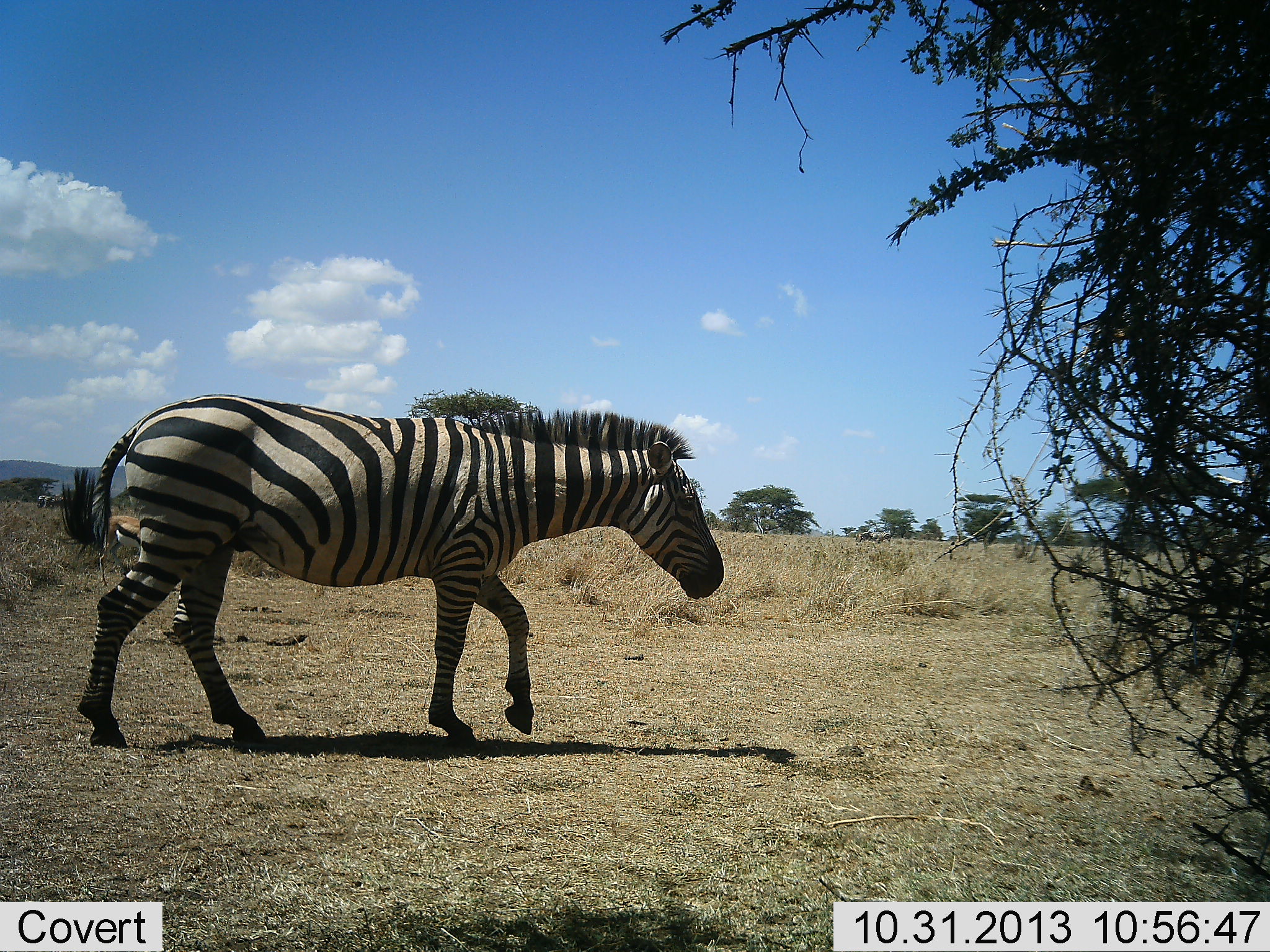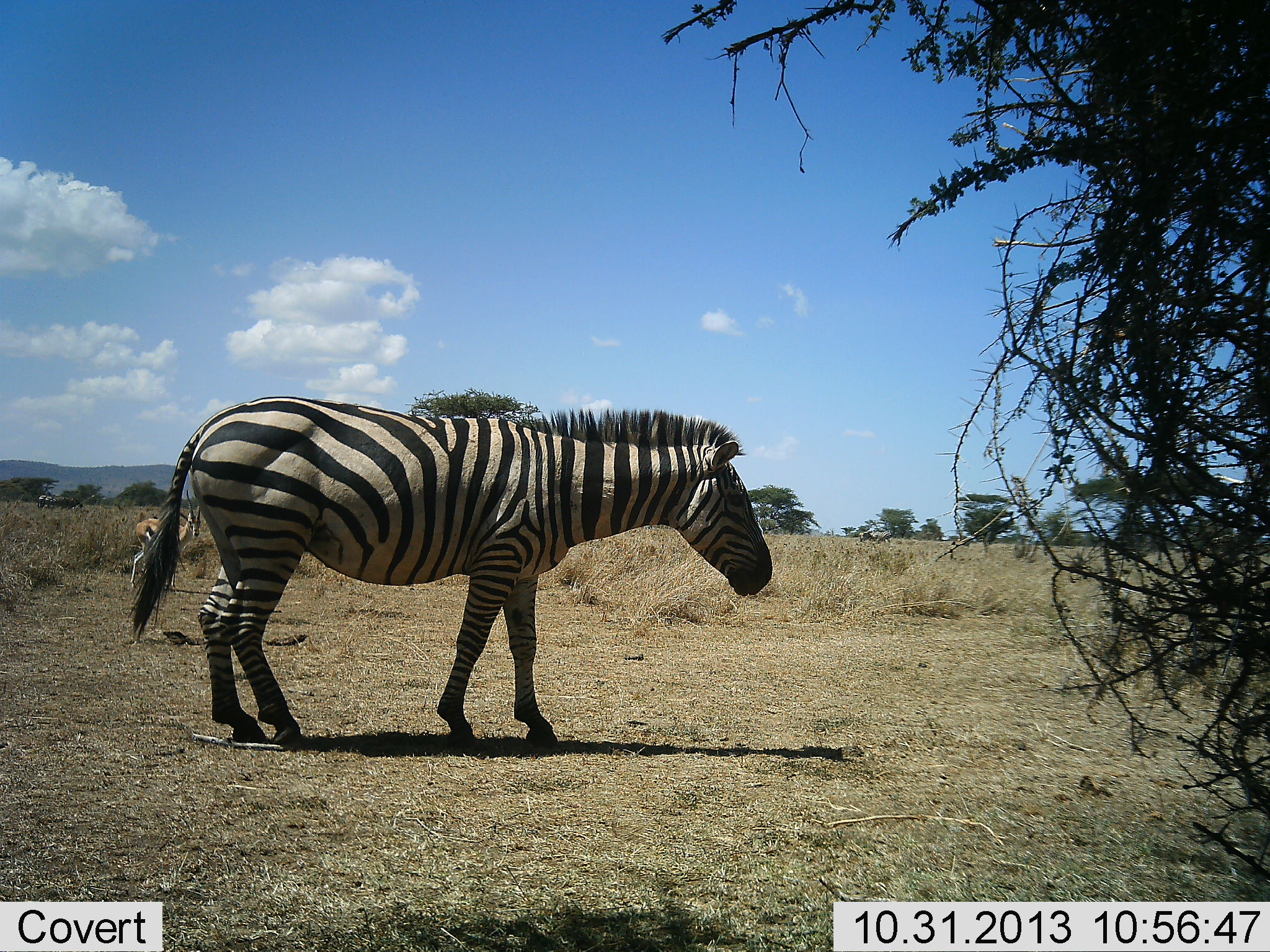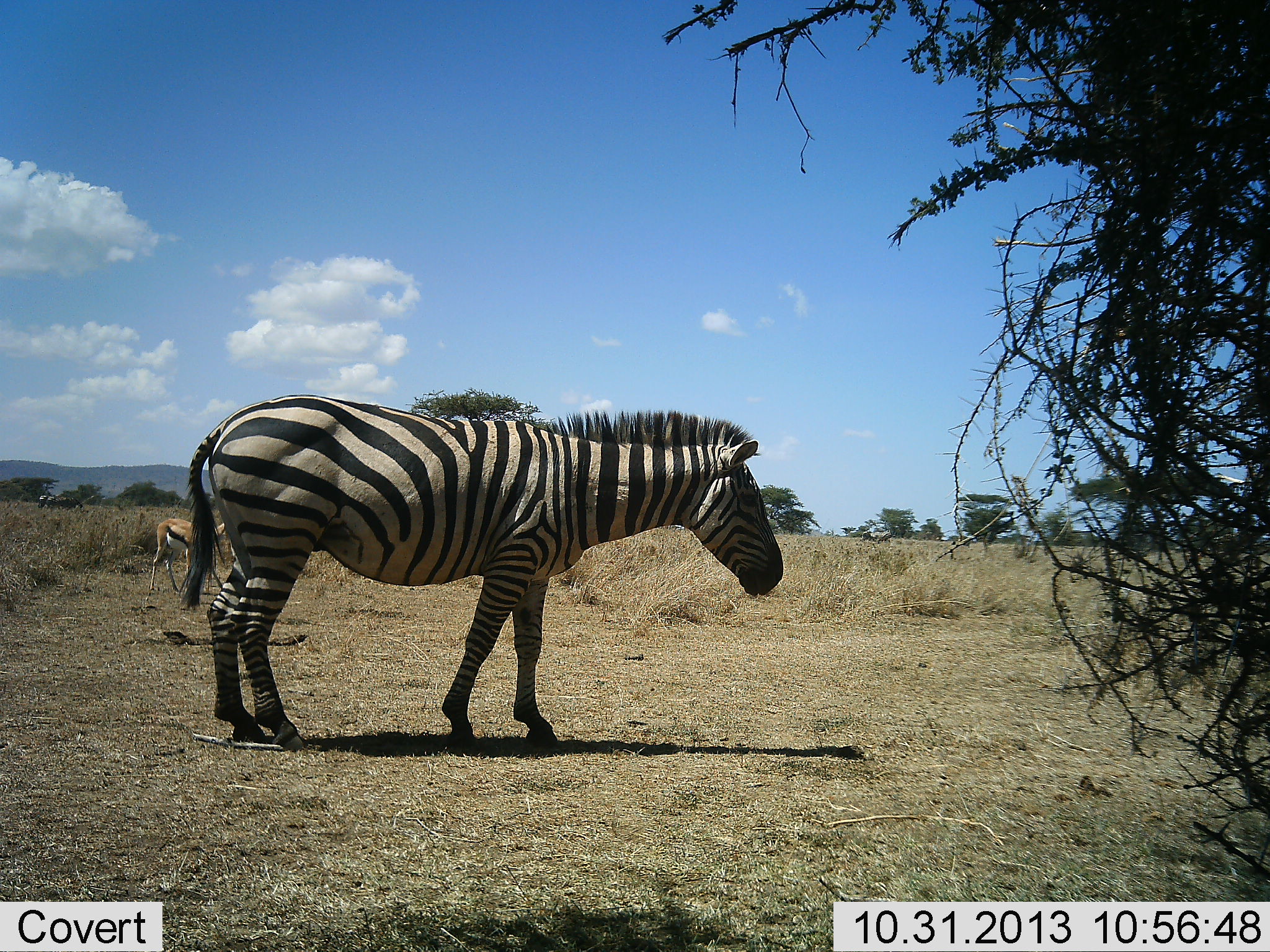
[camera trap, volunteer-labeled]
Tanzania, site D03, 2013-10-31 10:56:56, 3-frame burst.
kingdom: Animalia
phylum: Chordata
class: Mammalia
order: Artiodactyla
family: Bovidae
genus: Eudorcas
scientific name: Eudorcas thomsonii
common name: thomson's gazelle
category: gazellethomsons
Gazellethomsons (thomson's gazelle) (Eudorcas thomsonii), count 1. Behavior (volunteer vote fractions): standing 50%, resting 0%, moving 60%, interacting 0%. Young present (vote fraction): 0%. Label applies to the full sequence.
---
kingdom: Animalia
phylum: Chordata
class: Mammalia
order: Perissodactyla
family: Equidae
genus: Equus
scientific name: Equus quagga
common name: plains zebra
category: zebra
Zebra (plains zebra) (Equus quagga), count 1. Behavior (volunteer vote fractions): standing 48%, resting 0%, moving 67%, interacting 0%. Young present (vote fraction): 0%. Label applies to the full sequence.